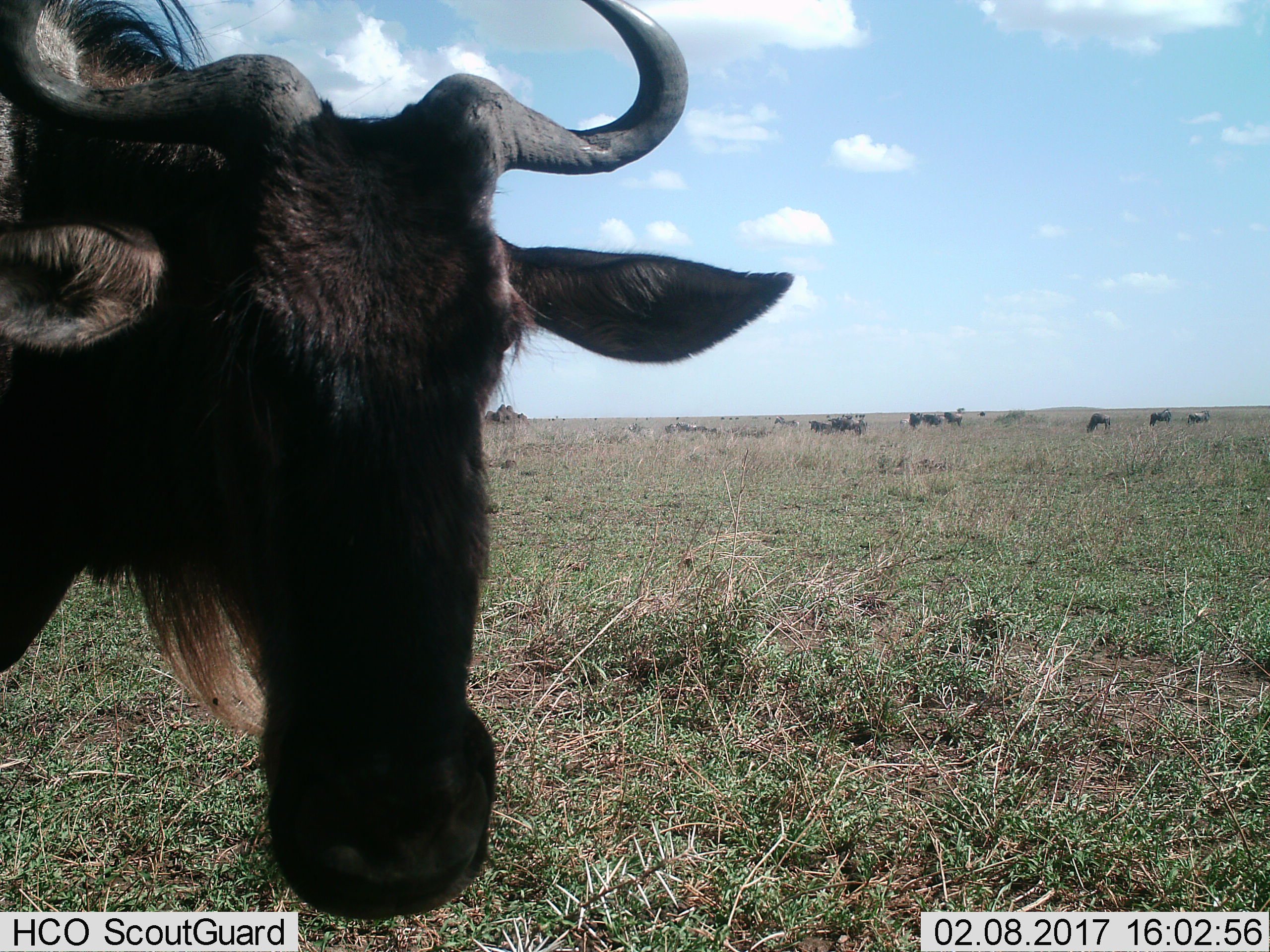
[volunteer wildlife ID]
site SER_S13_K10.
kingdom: Animalia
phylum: Chordata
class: Mammalia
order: Artiodactyla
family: Bovidae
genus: Connochaetes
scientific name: Connochaetes taurinus taurinus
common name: blue wildebeest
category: wildebeestblue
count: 11-50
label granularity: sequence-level